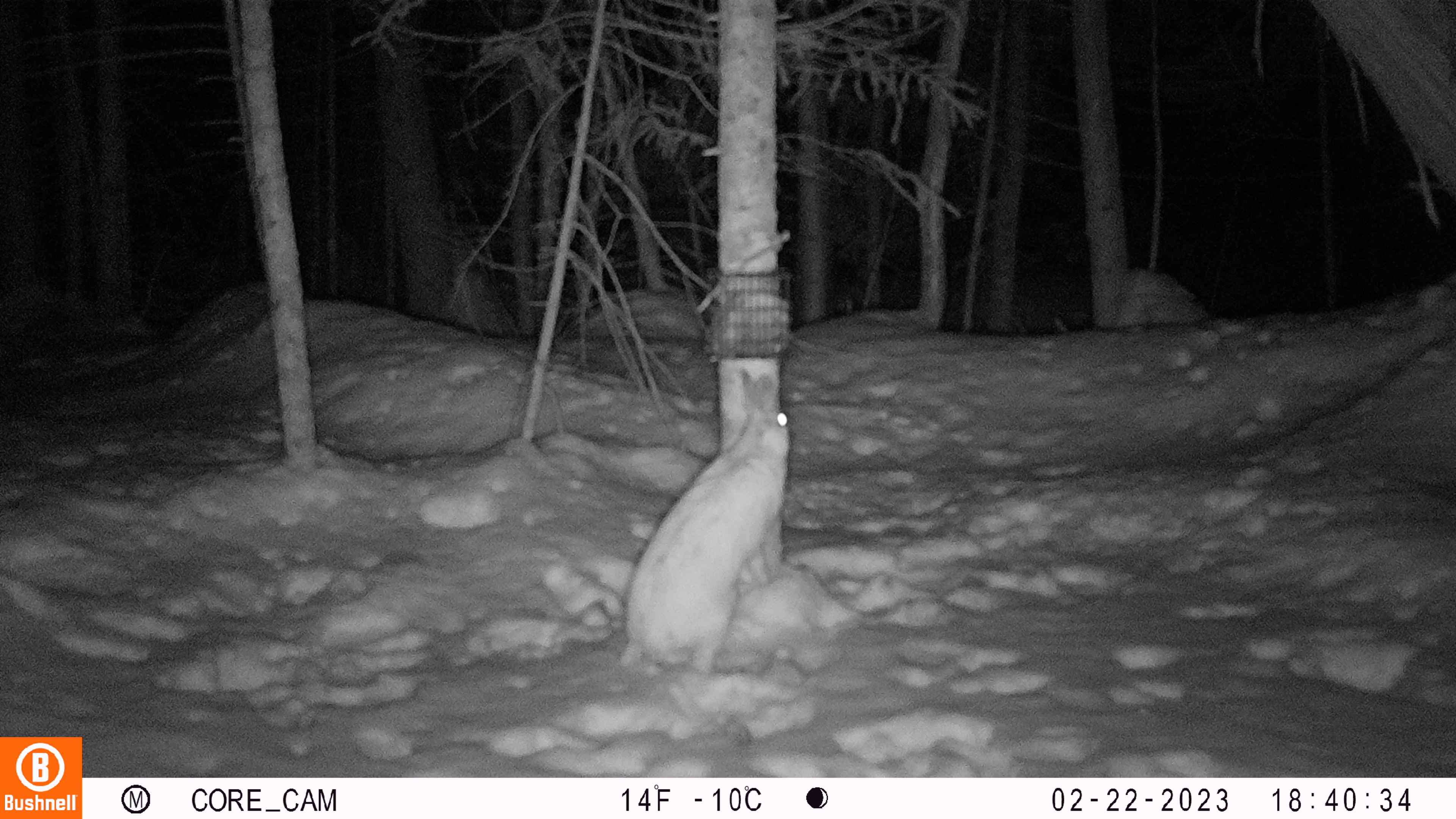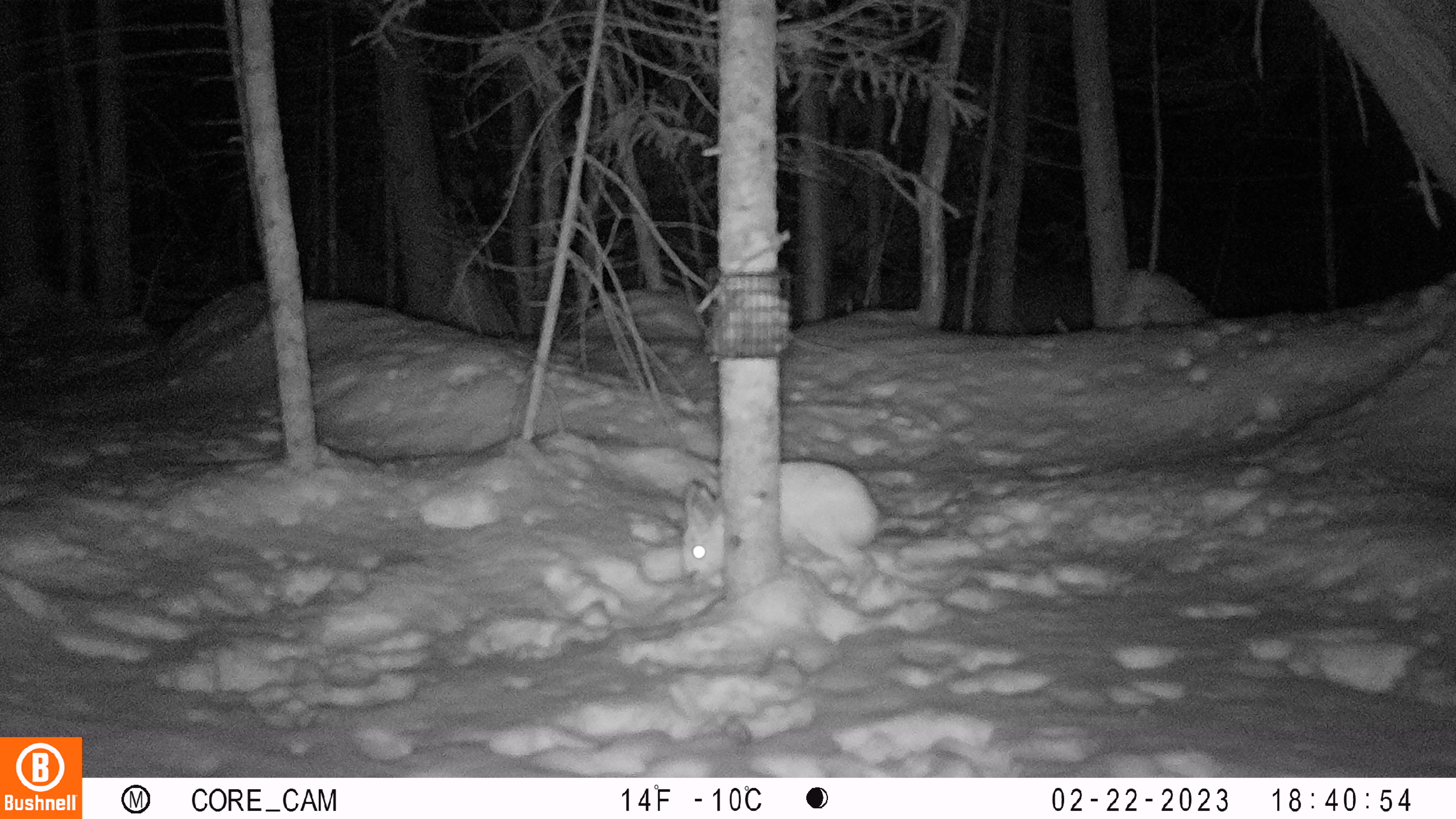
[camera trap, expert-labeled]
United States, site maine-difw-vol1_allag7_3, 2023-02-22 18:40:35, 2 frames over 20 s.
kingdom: Animalia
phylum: Chordata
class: Mammalia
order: Lagomorpha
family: Leporidae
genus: Lepus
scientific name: Lepus americanus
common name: snowshoe hare